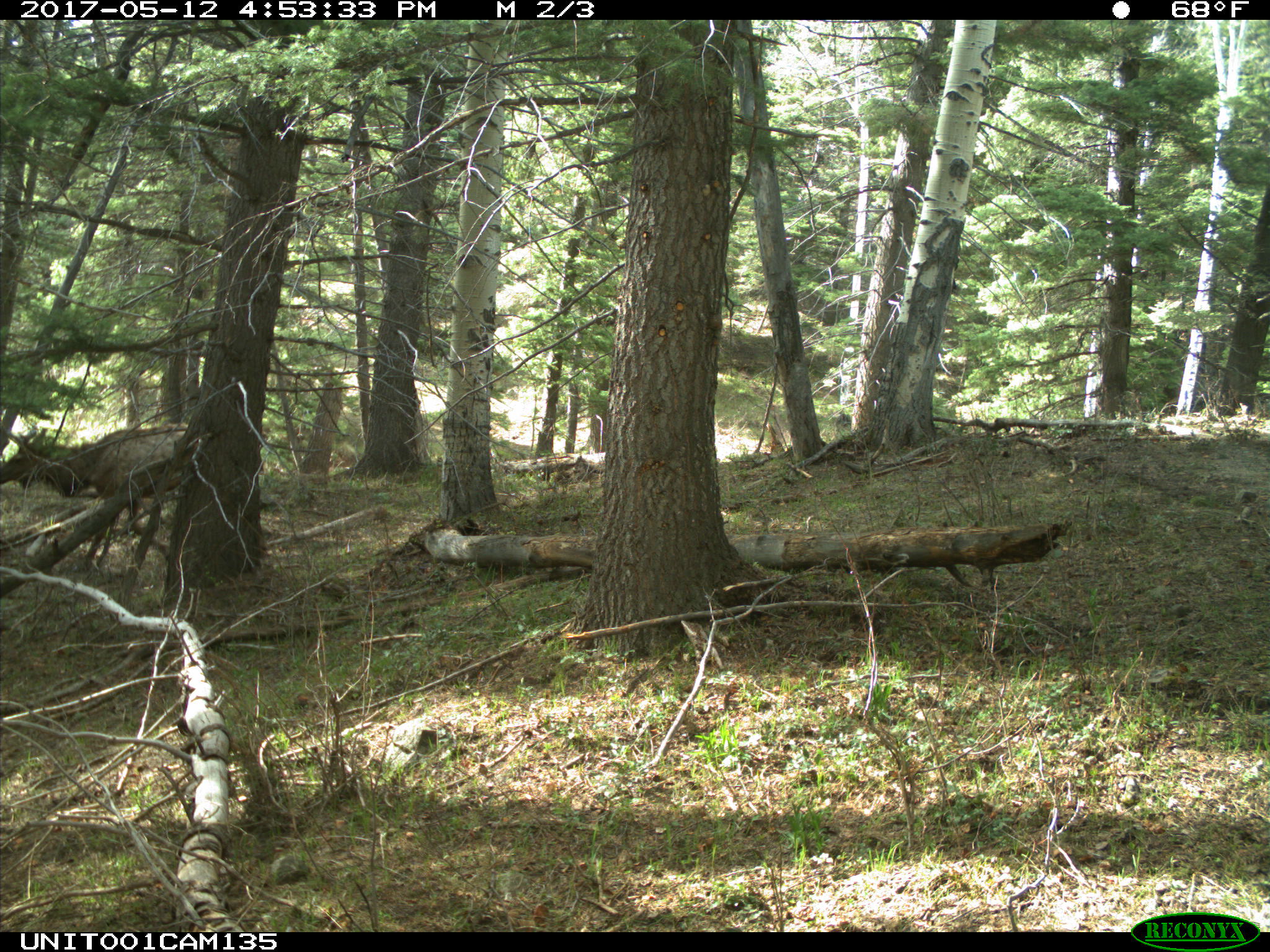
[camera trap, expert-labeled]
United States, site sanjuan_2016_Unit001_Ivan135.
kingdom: Animalia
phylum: Chordata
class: Mammalia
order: Artiodactyla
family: Cervidae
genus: Cervus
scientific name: Cervus elaphus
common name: red deer